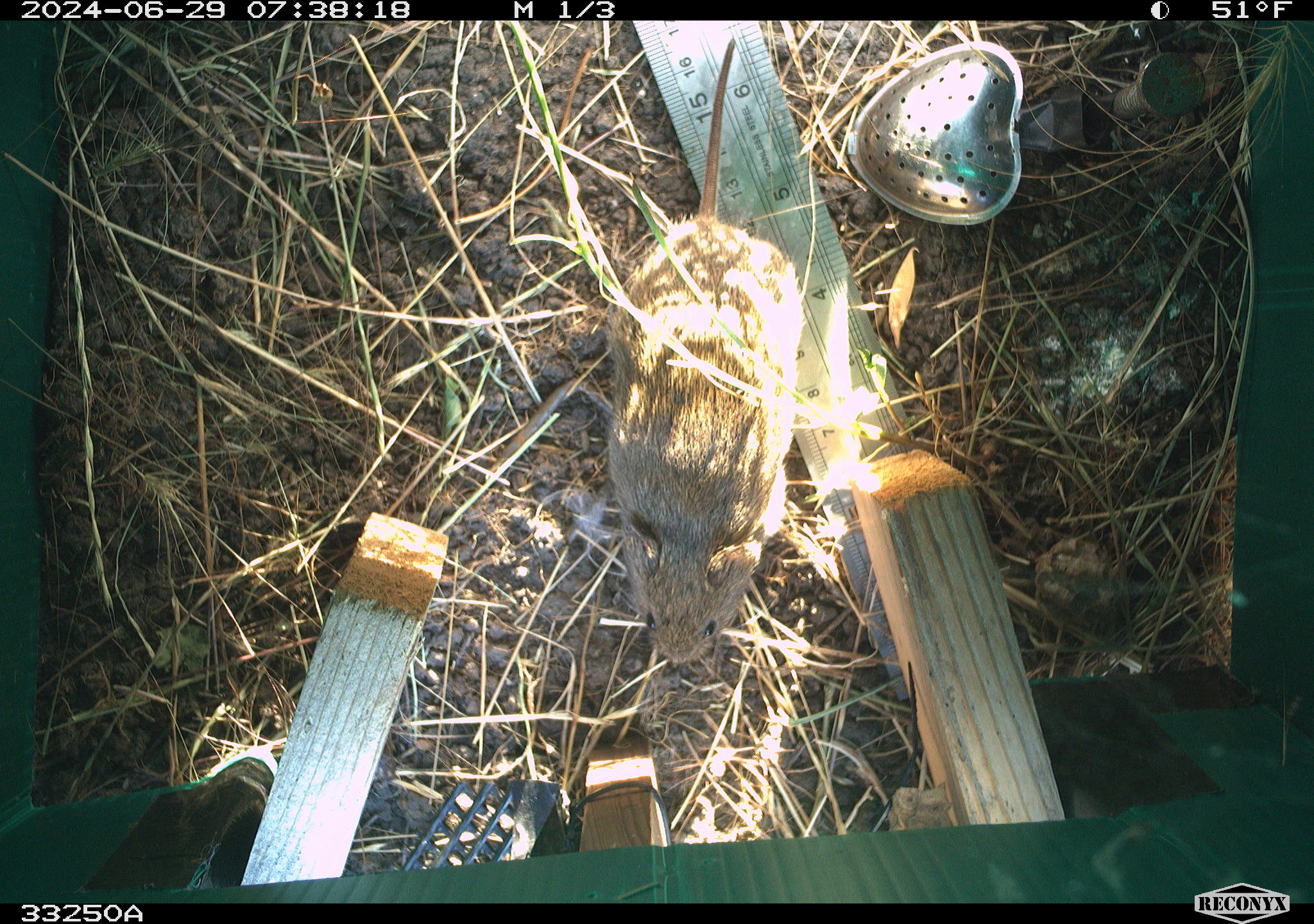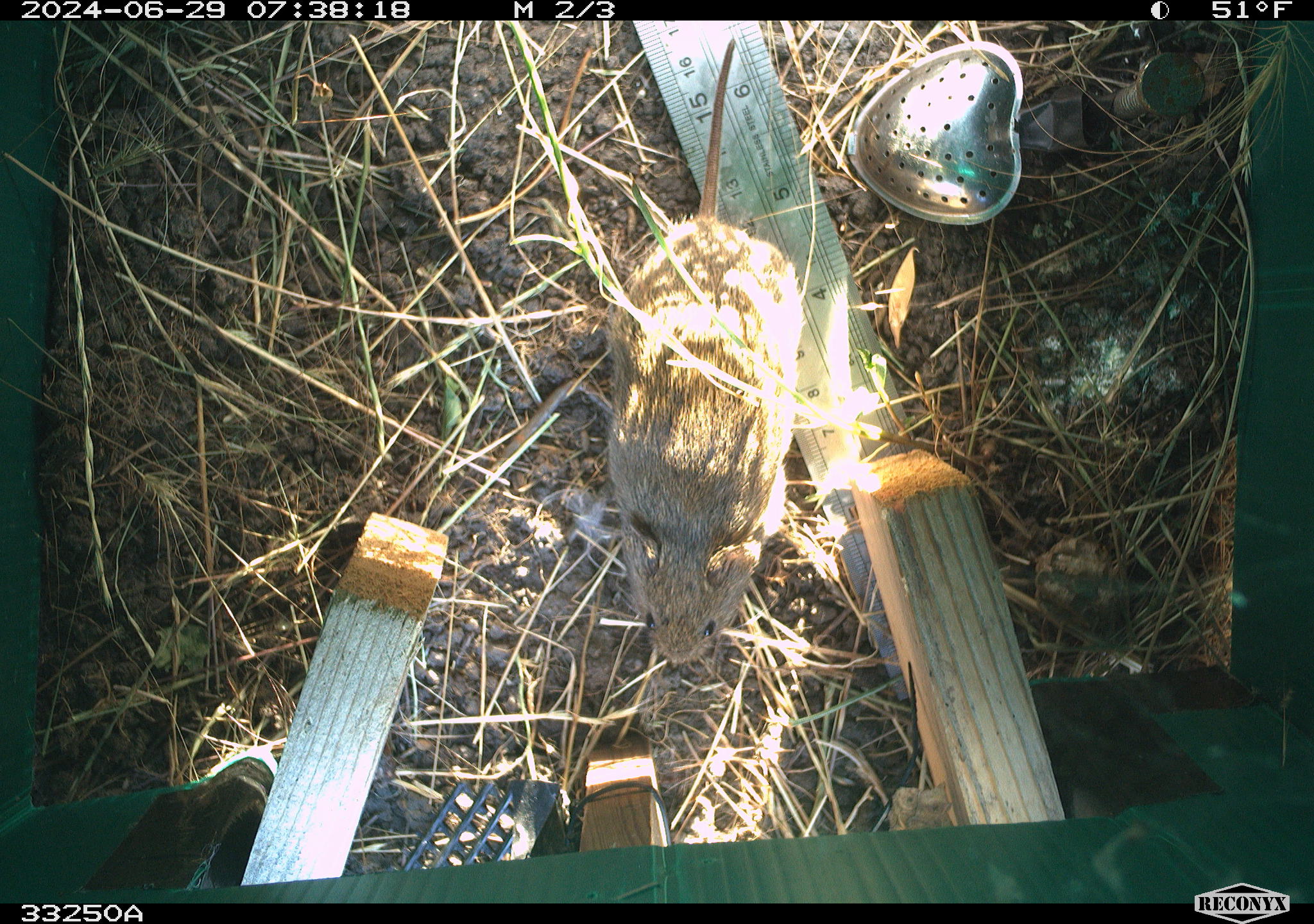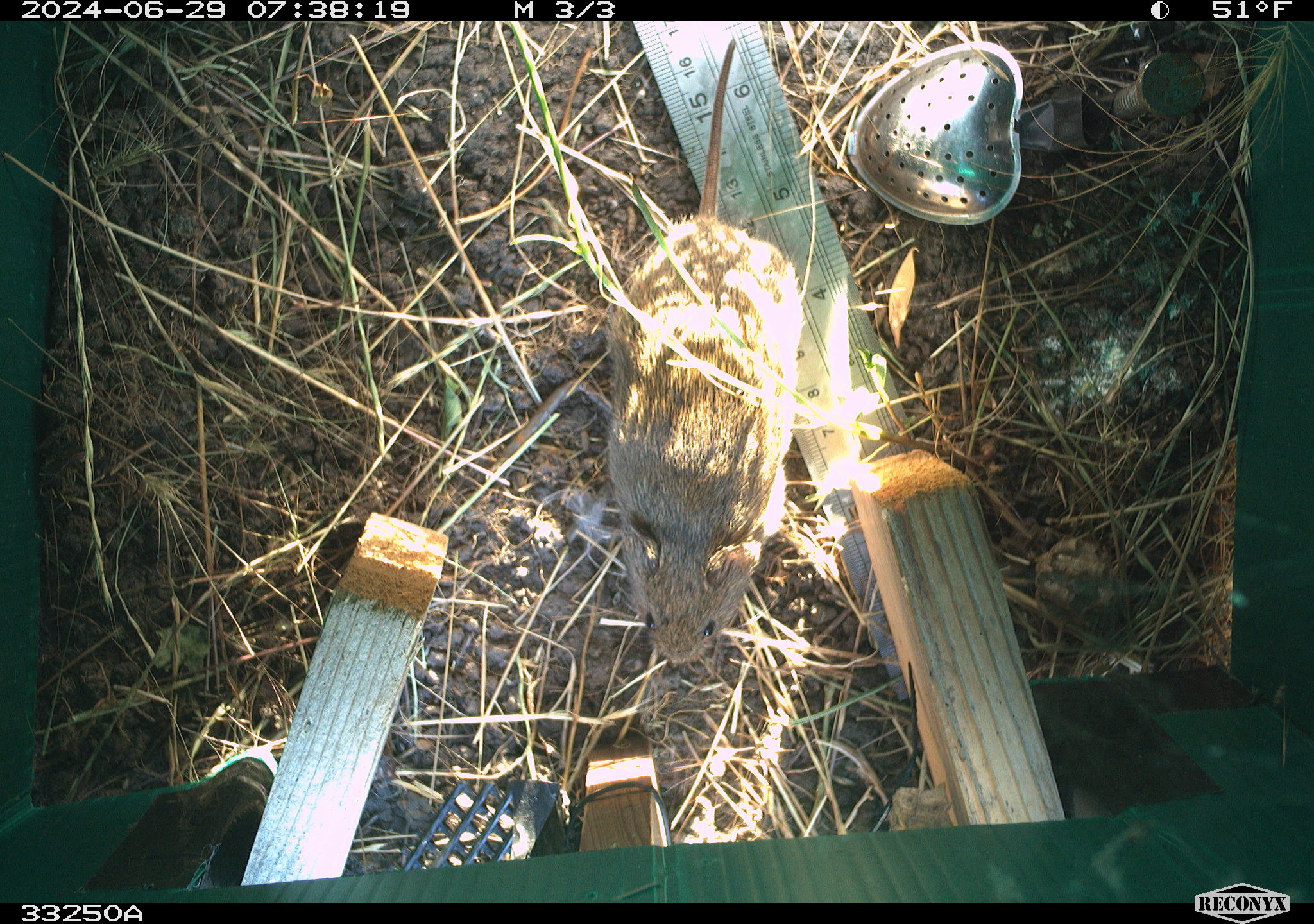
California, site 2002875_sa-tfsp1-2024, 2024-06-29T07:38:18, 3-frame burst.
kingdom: Animalia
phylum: Chordata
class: Mammalia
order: Rodentia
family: Cricetidae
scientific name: Arvicolinae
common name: voles, lemmings, and muskrats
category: arvicolinae subfamily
Arvicolinae subfamily (voles, lemmings, and muskrats) (Arvicolinae).